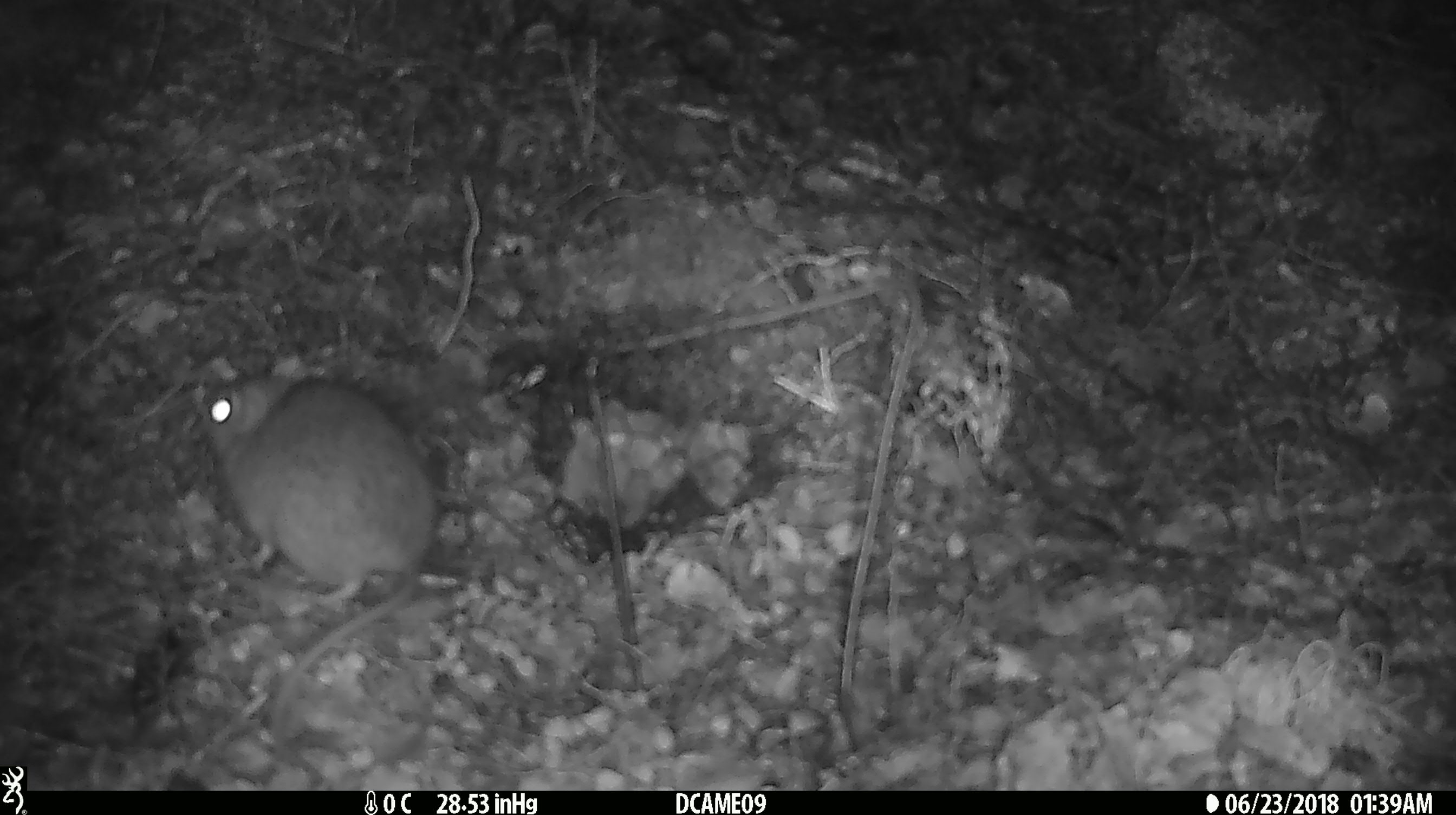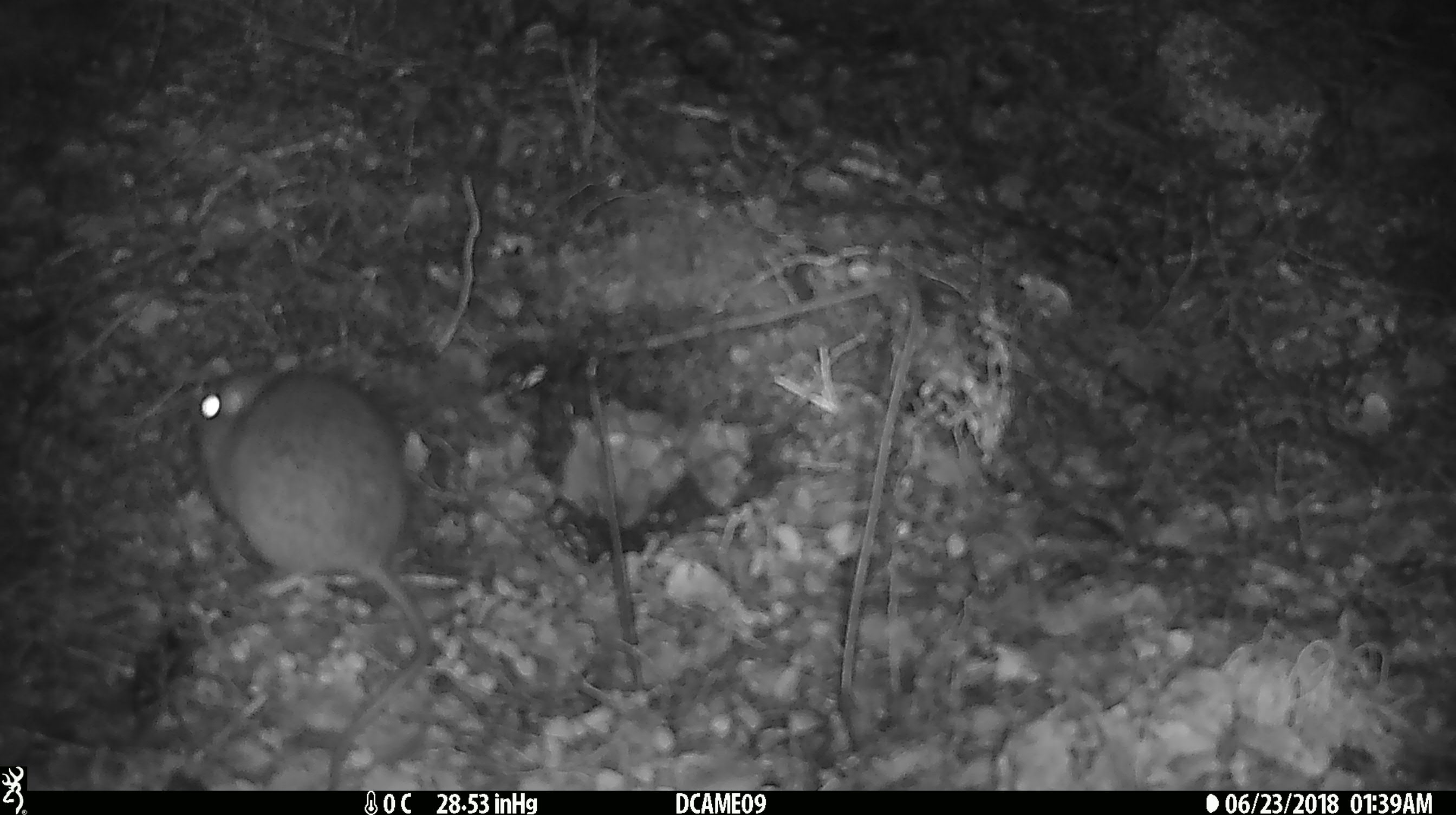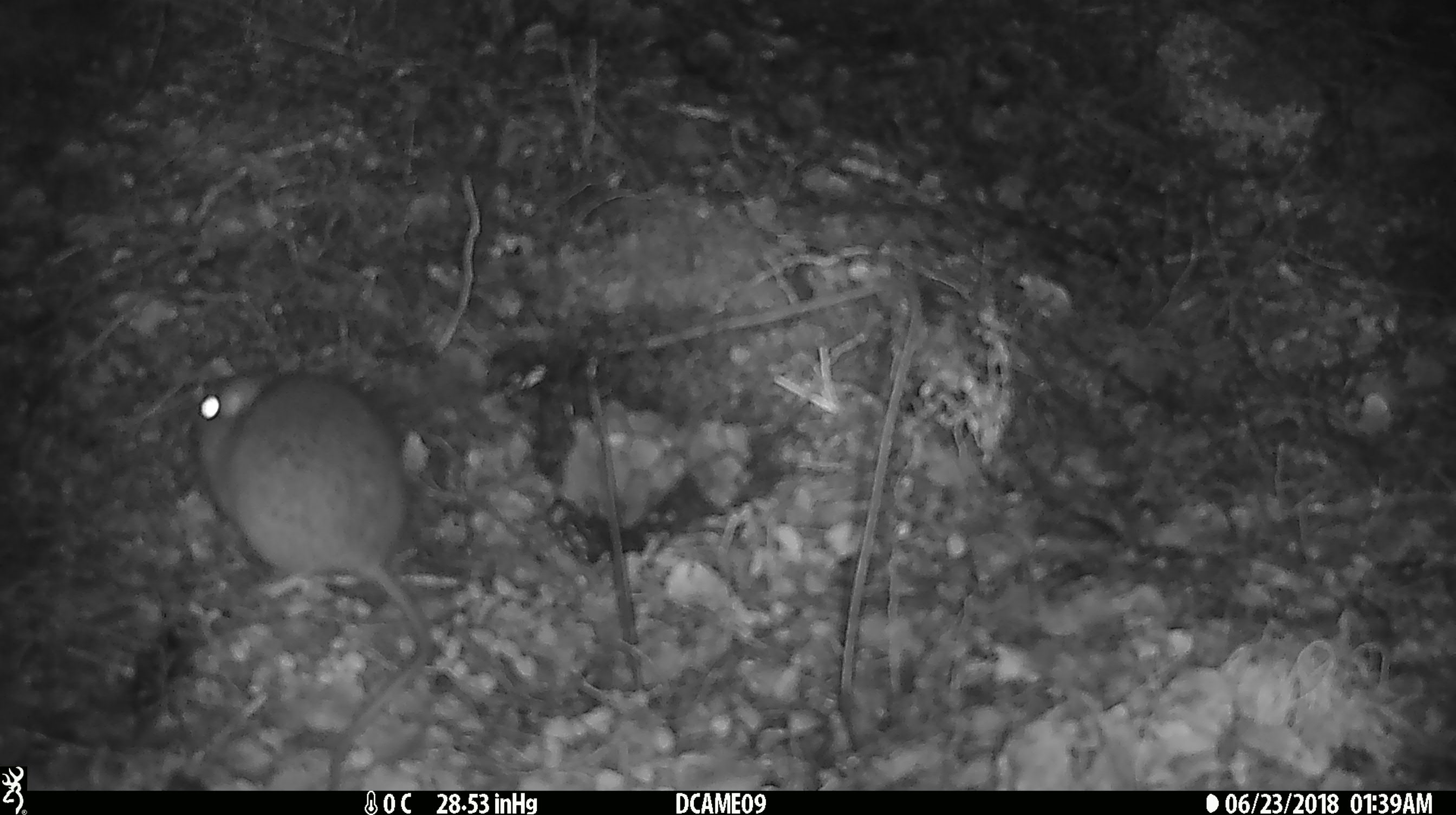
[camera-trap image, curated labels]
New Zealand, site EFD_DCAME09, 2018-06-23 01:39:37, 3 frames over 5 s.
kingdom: Animalia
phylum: Chordata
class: Mammalia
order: Rodentia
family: Muridae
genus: Rattus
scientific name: Rattus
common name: rat